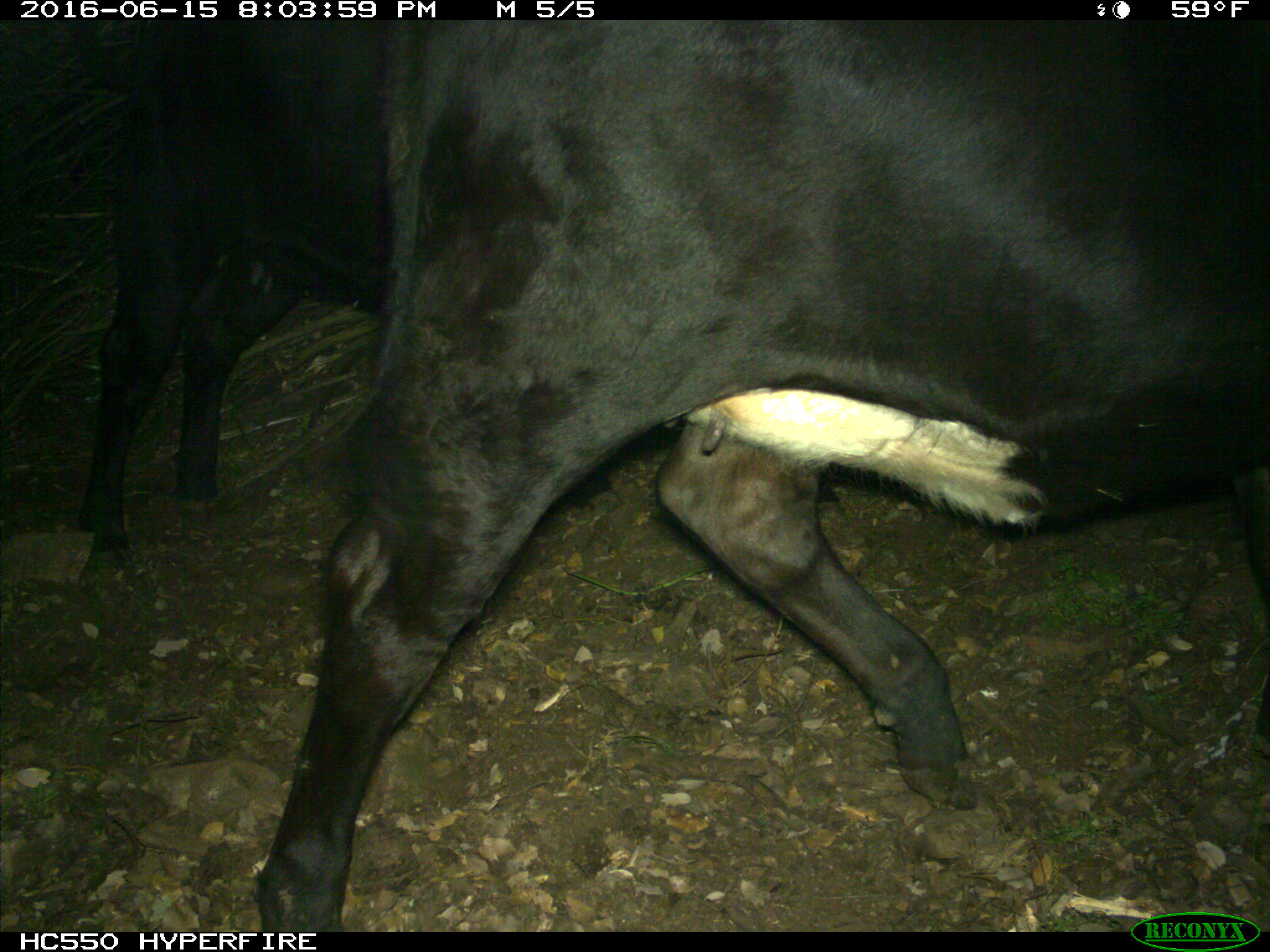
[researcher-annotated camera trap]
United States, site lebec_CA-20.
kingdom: Animalia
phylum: Chordata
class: Mammalia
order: Artiodactyla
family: Bovidae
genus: Bos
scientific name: Bos taurus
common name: domestic cow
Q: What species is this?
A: Bos taurus (domestic cow).